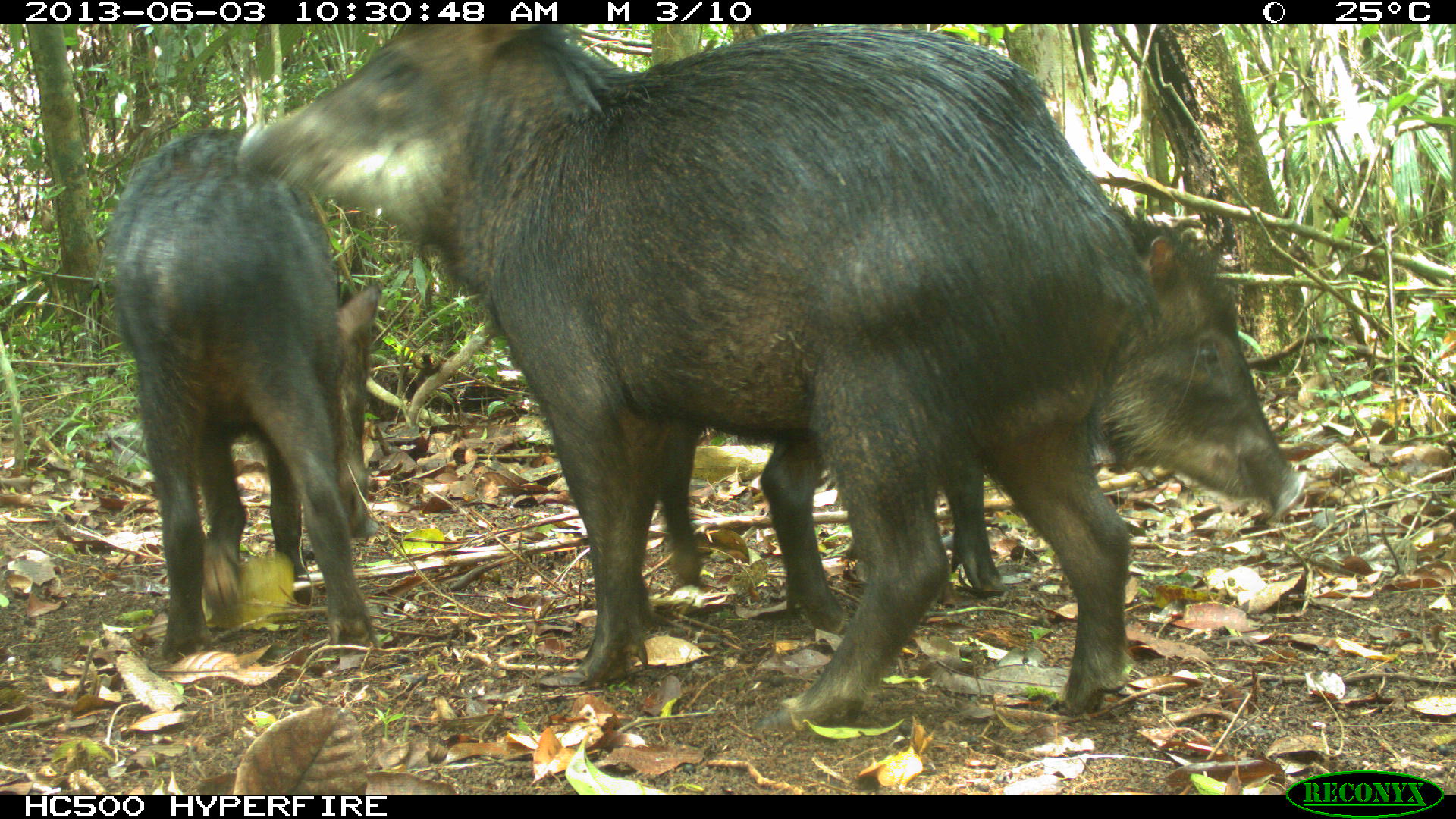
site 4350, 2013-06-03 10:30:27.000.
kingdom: Animalia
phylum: Chordata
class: Mammalia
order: Artiodactyla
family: Tayassuidae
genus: Tayassu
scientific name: Tayassu pecari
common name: white-lipped peccary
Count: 6.